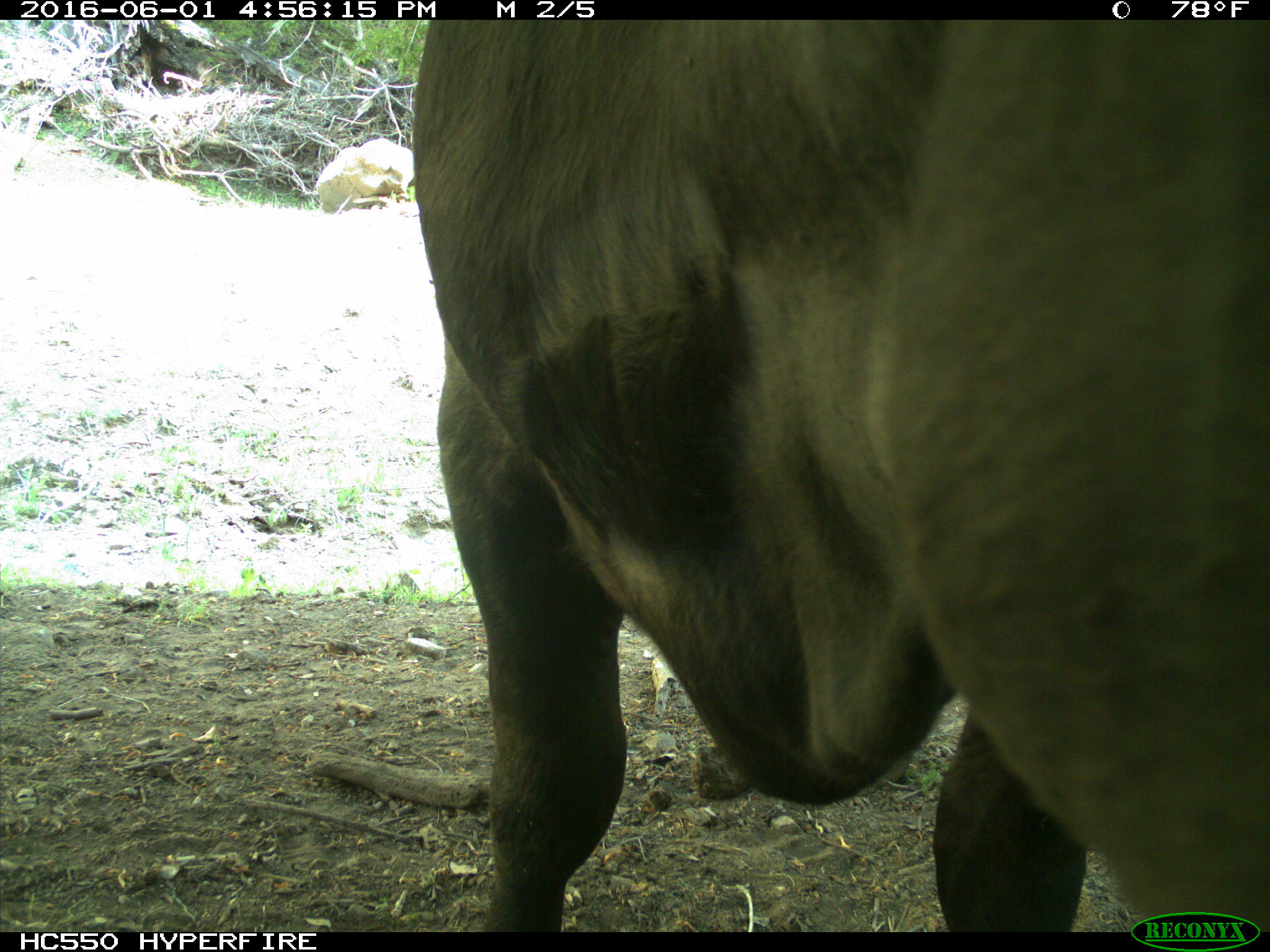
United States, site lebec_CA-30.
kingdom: Animalia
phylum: Chordata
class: Mammalia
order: Artiodactyla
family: Bovidae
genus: Bos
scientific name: Bos taurus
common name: domestic cow